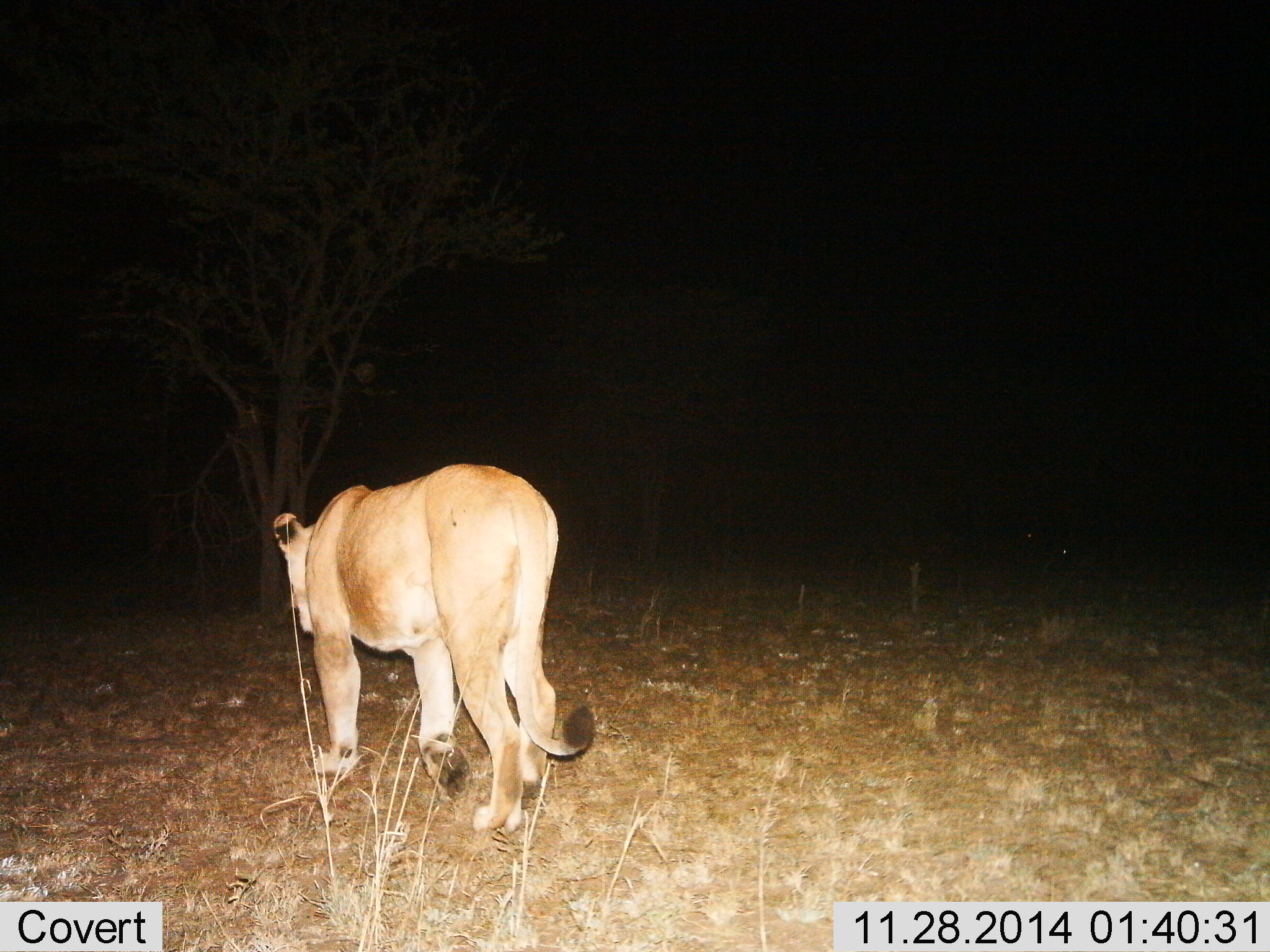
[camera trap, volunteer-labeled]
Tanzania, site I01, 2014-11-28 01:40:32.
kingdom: Animalia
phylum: Chordata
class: Mammalia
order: Carnivora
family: Felidae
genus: Panthera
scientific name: Panthera leo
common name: lion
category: lionfemale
Lionfemale (lion) (Panthera leo), count 1. Behavior (volunteer vote fractions): standing 10%, resting 0%, moving 100%, interacting 0%. Young present (vote fraction): 0%. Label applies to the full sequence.